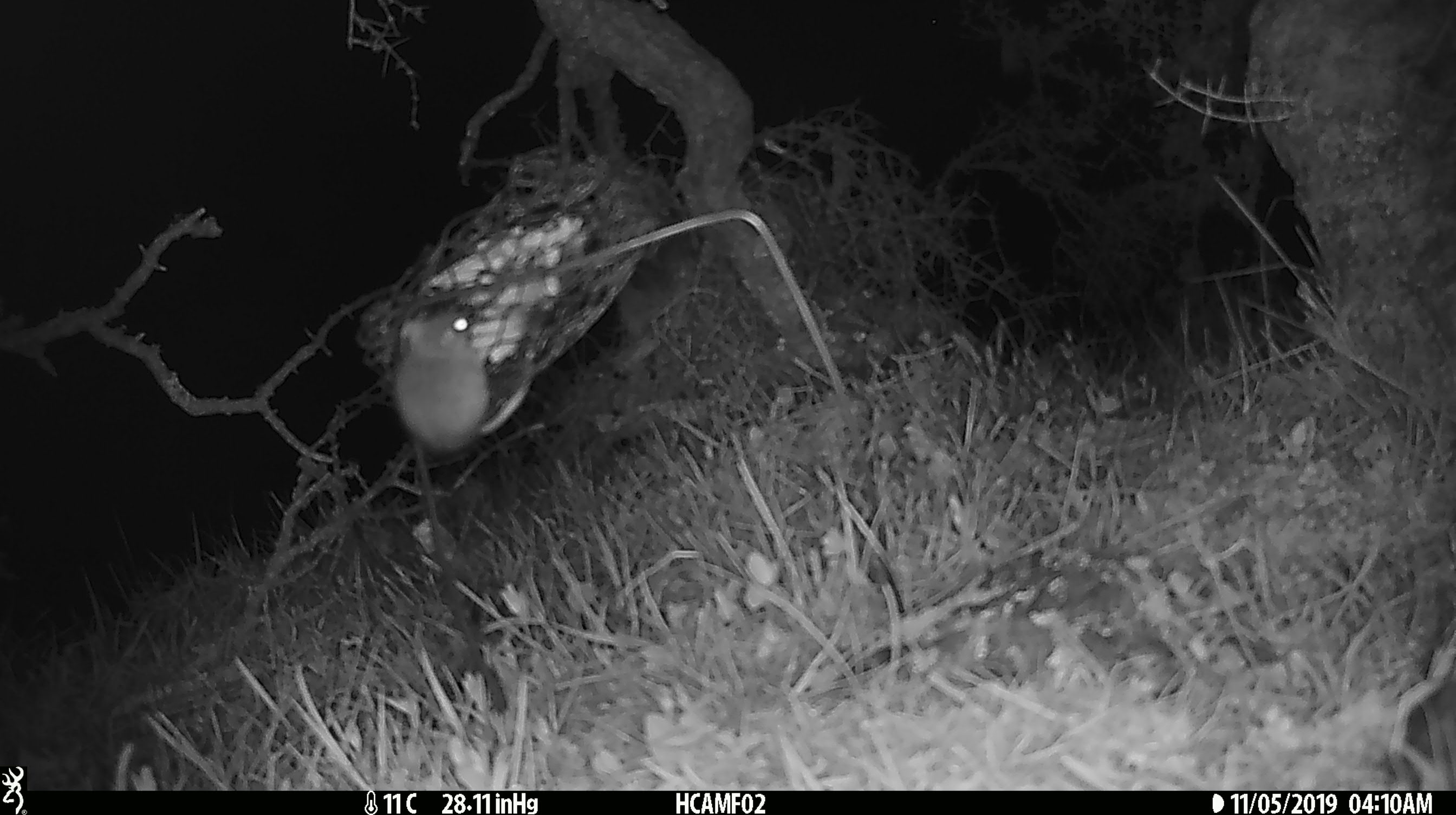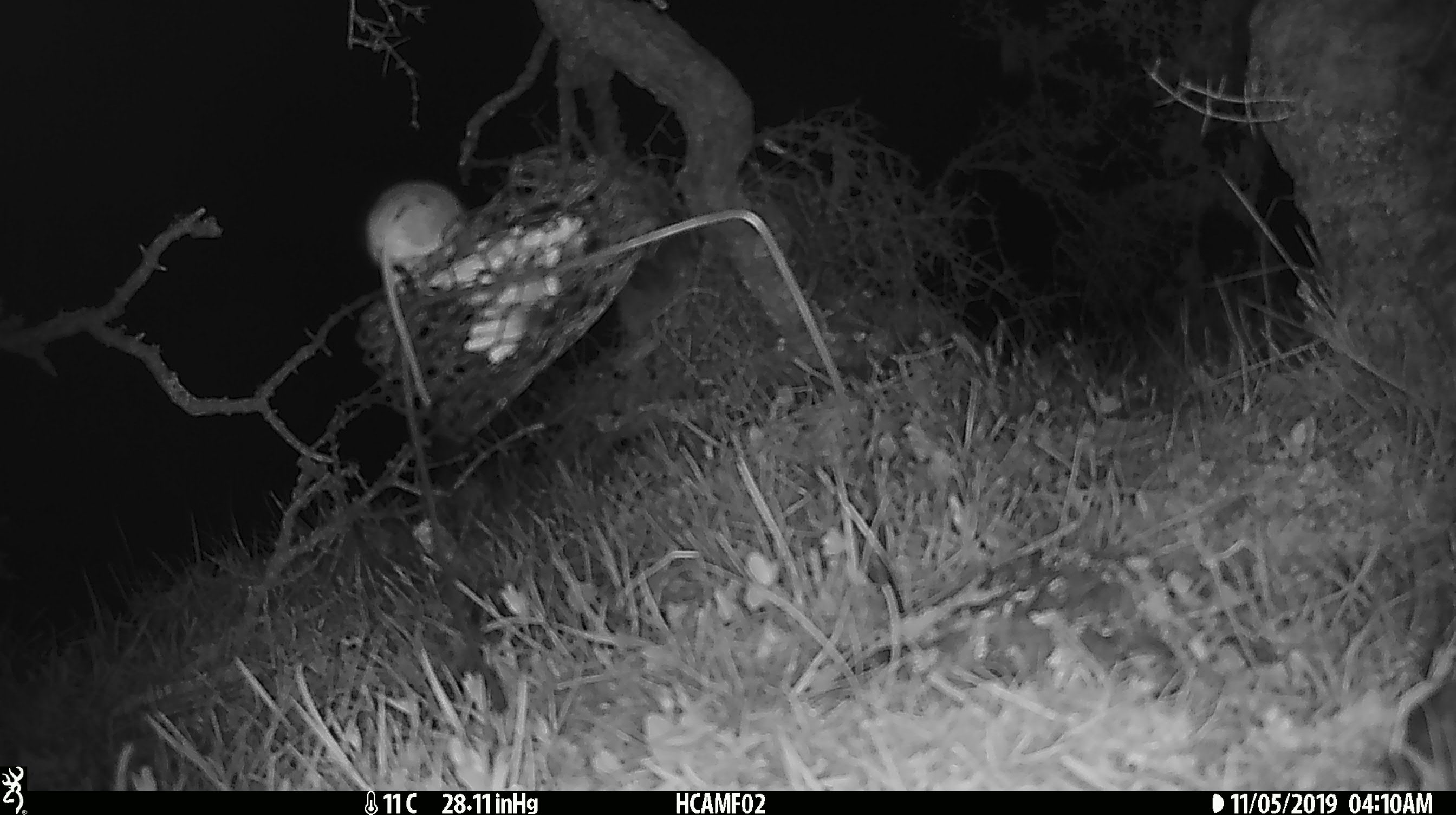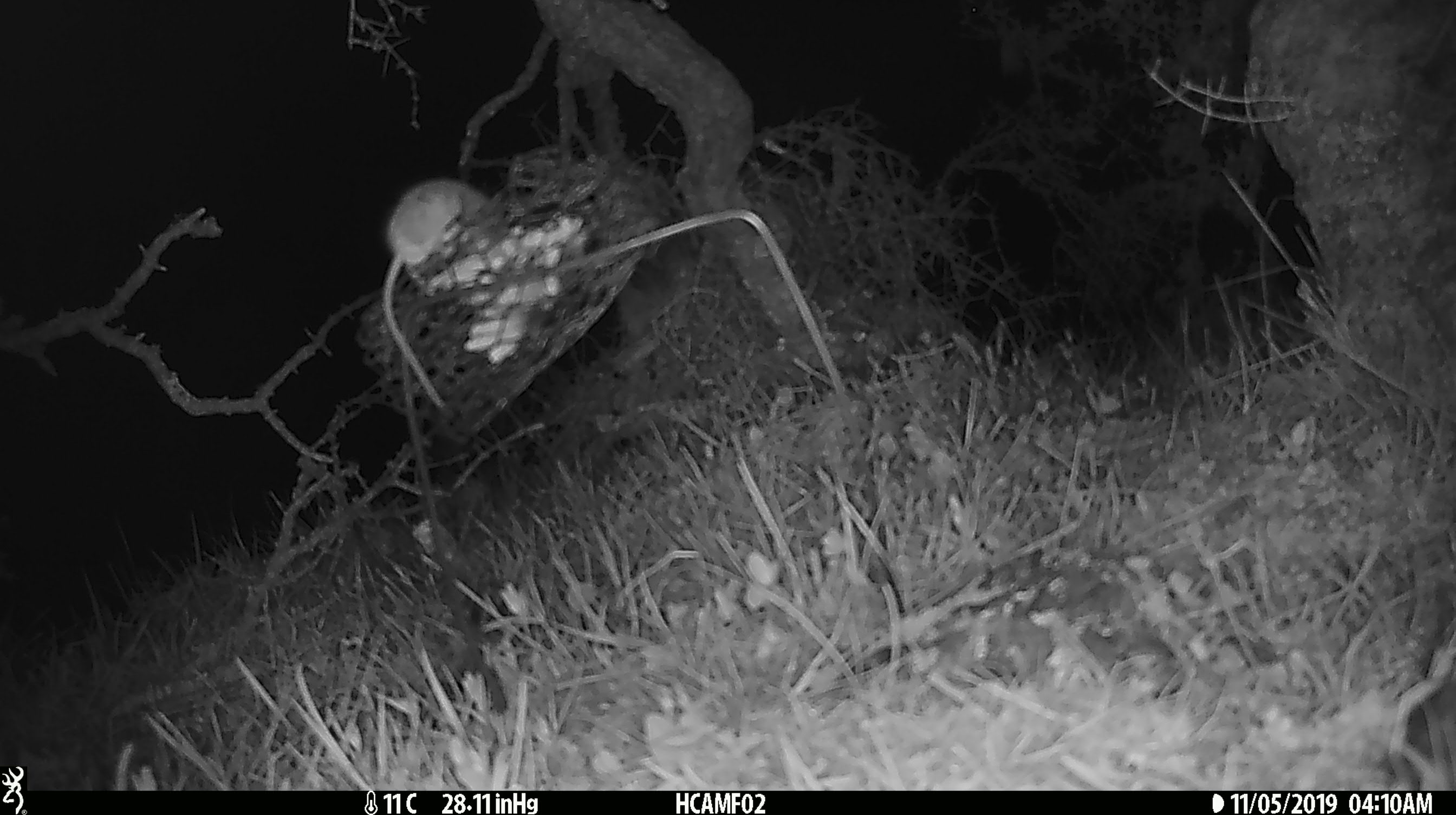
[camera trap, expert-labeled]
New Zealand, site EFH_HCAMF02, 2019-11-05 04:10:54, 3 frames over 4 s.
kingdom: Animalia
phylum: Chordata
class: Mammalia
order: Rodentia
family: Muridae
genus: Mus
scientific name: Mus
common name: mouse